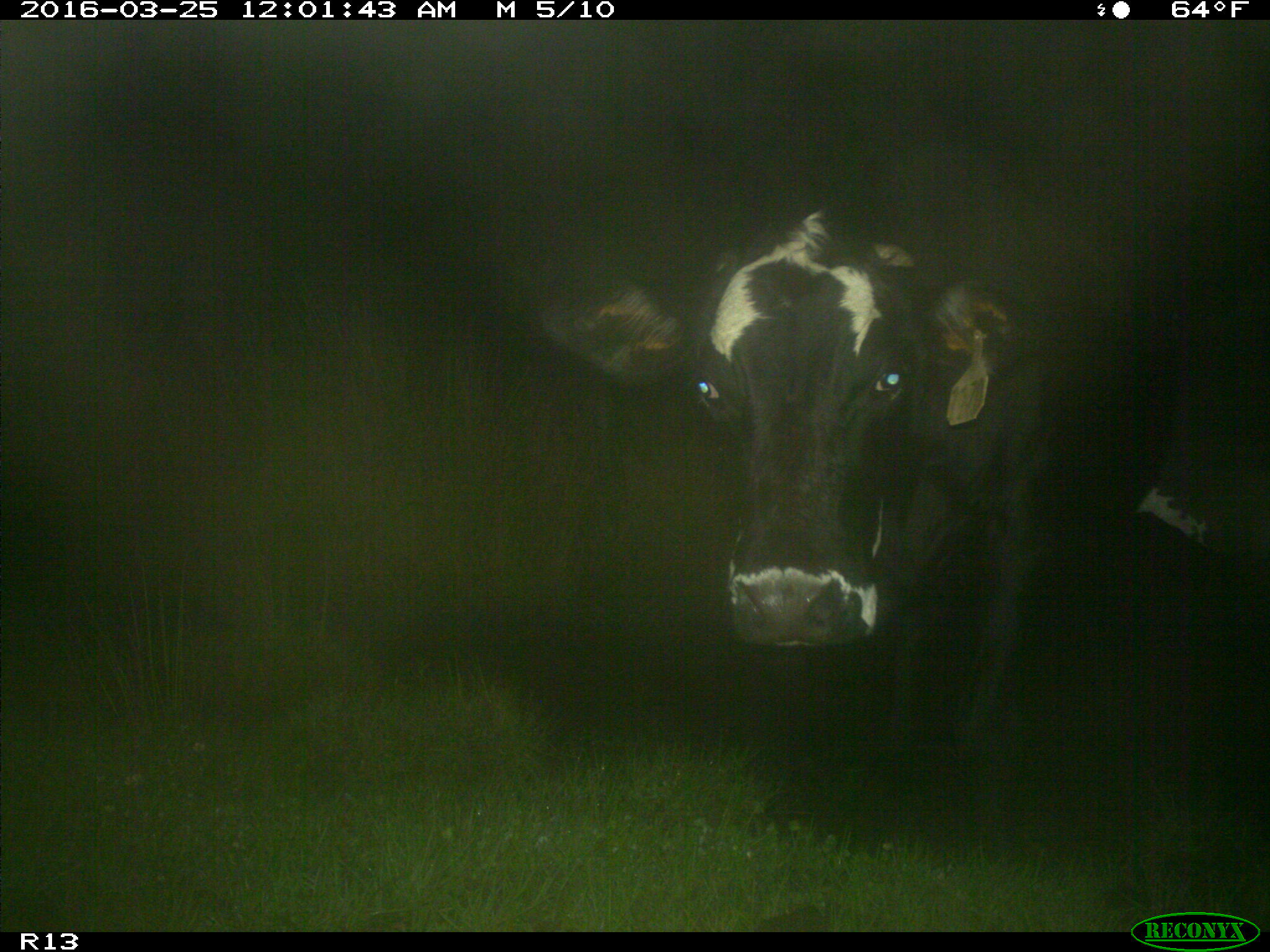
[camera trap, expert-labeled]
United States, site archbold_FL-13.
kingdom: Animalia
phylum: Chordata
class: Mammalia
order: Artiodactyla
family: Bovidae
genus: Bos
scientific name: Bos taurus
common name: domestic cow